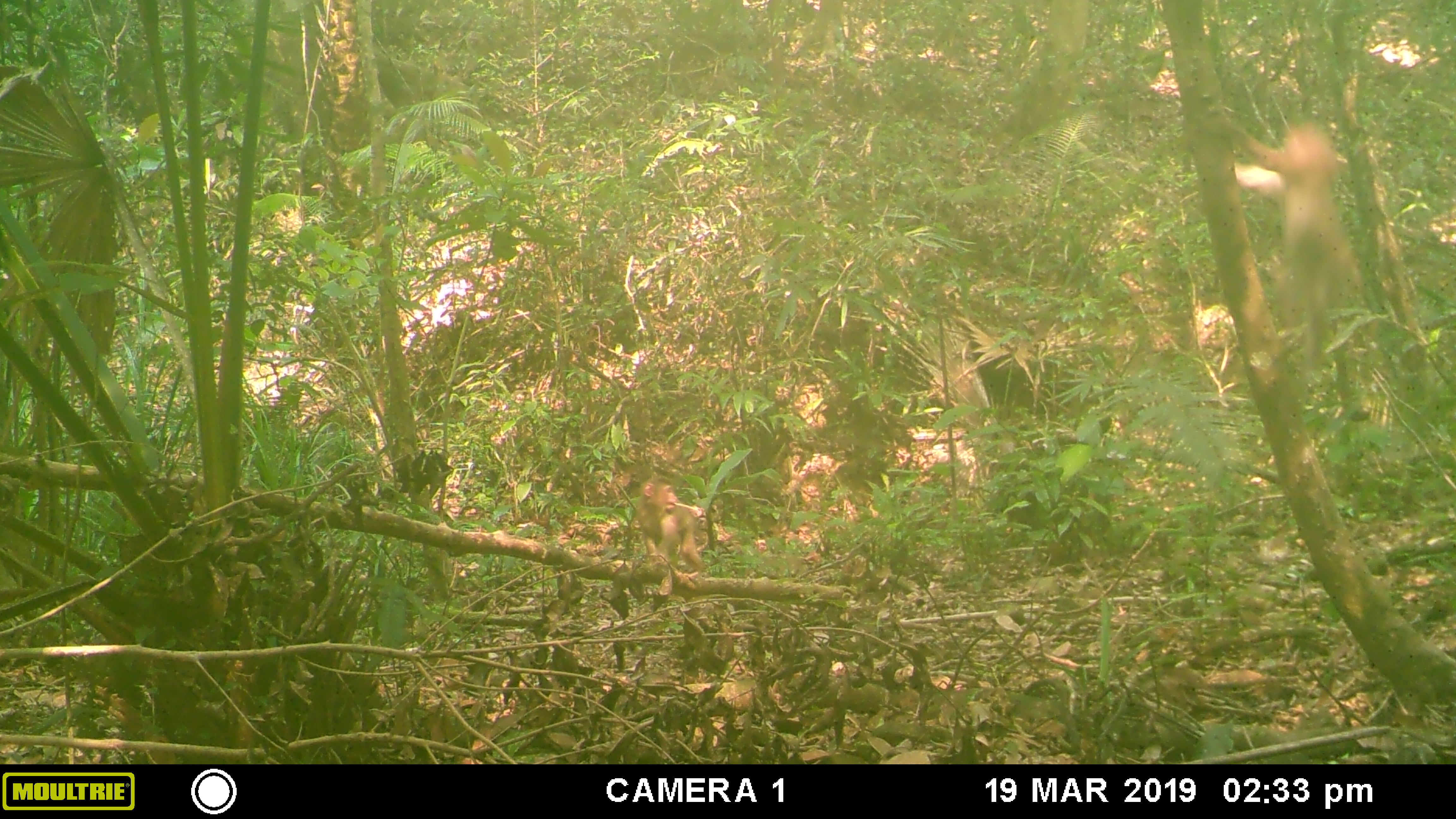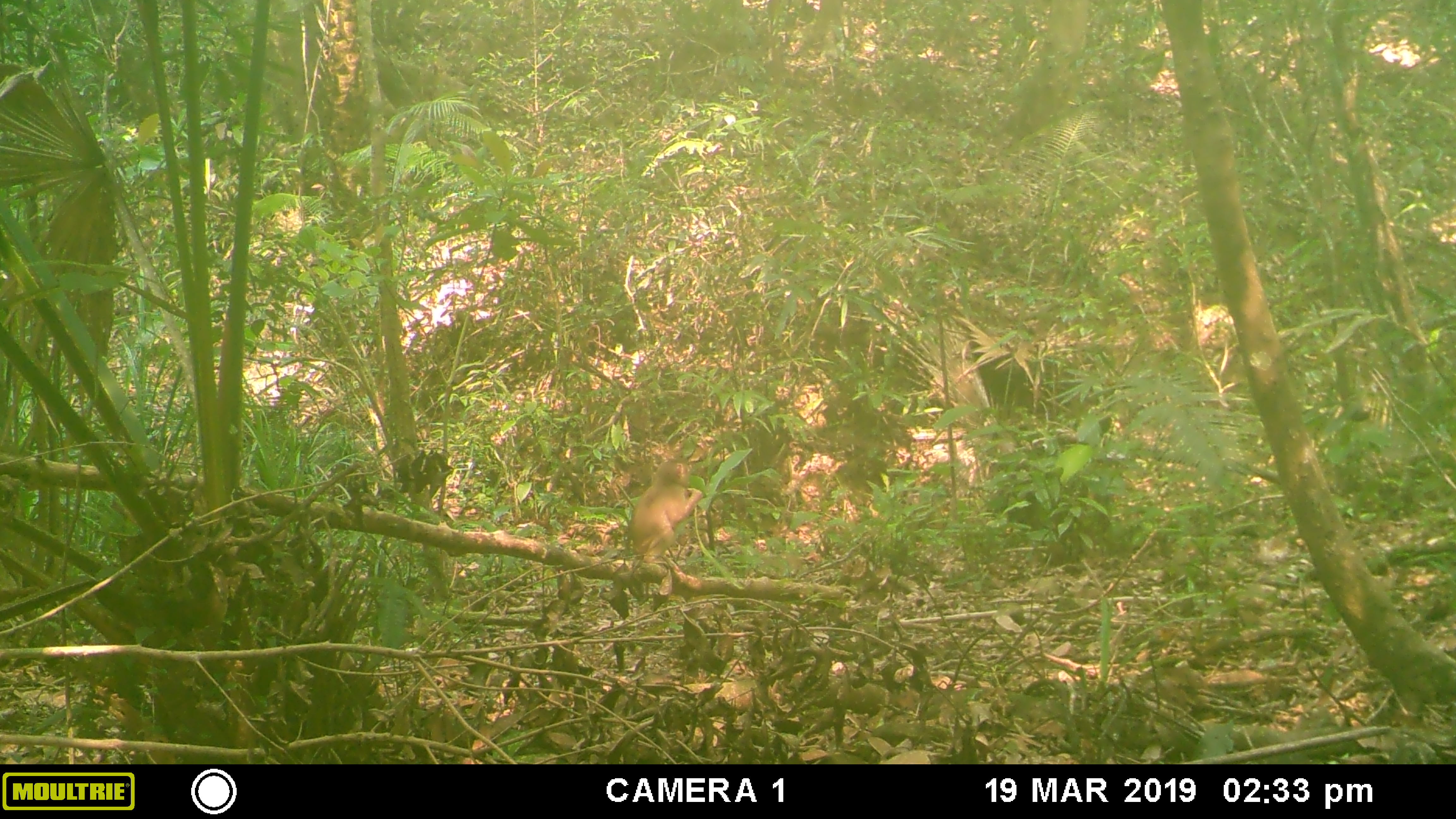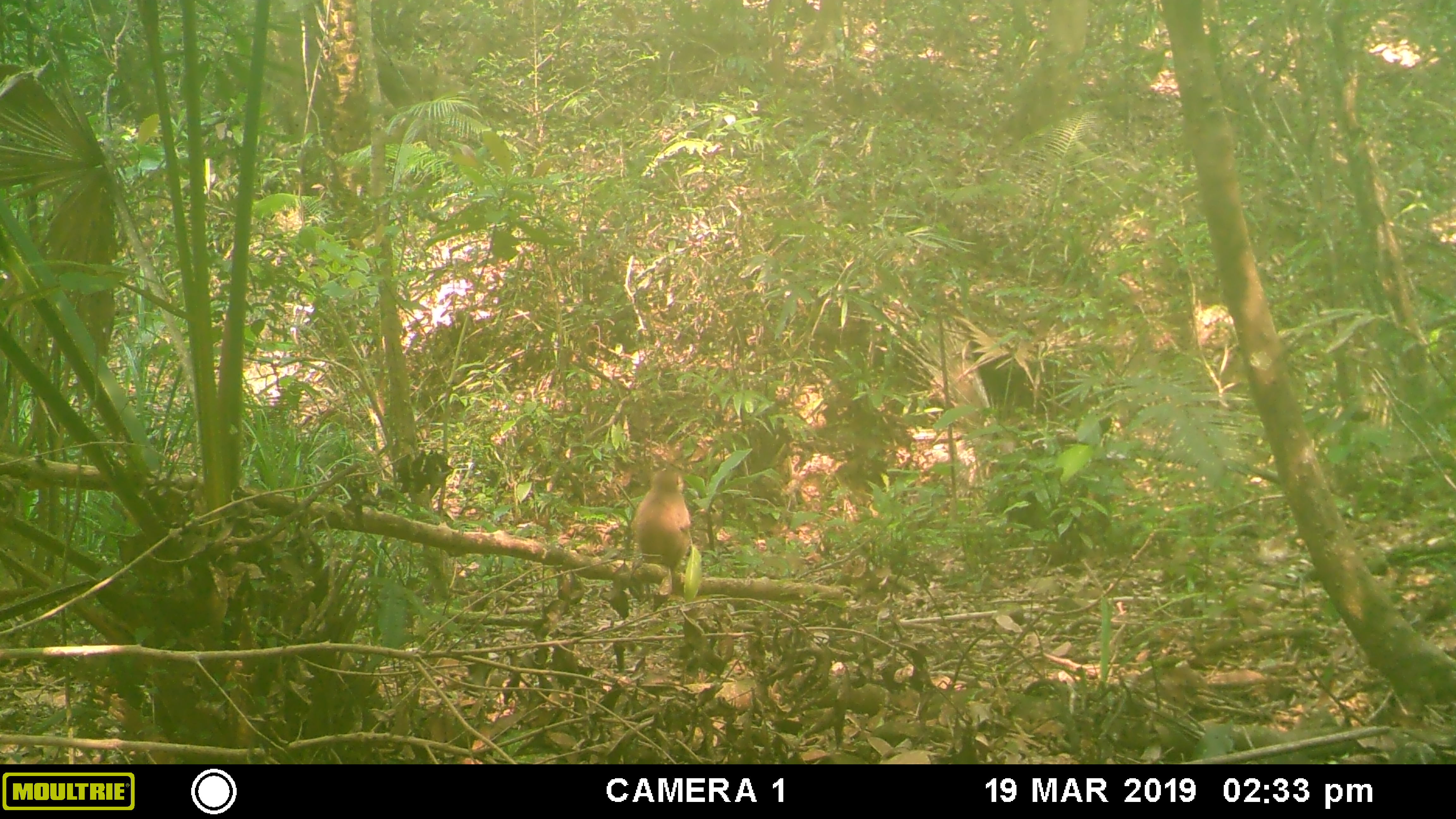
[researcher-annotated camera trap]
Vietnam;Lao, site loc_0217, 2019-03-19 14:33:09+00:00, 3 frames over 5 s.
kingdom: Animalia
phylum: Chordata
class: Mammalia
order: Primates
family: Cercopithecidae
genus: Macaca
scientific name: Macaca nemestrina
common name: pig-tailed macaque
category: pig tailed macaque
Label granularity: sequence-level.